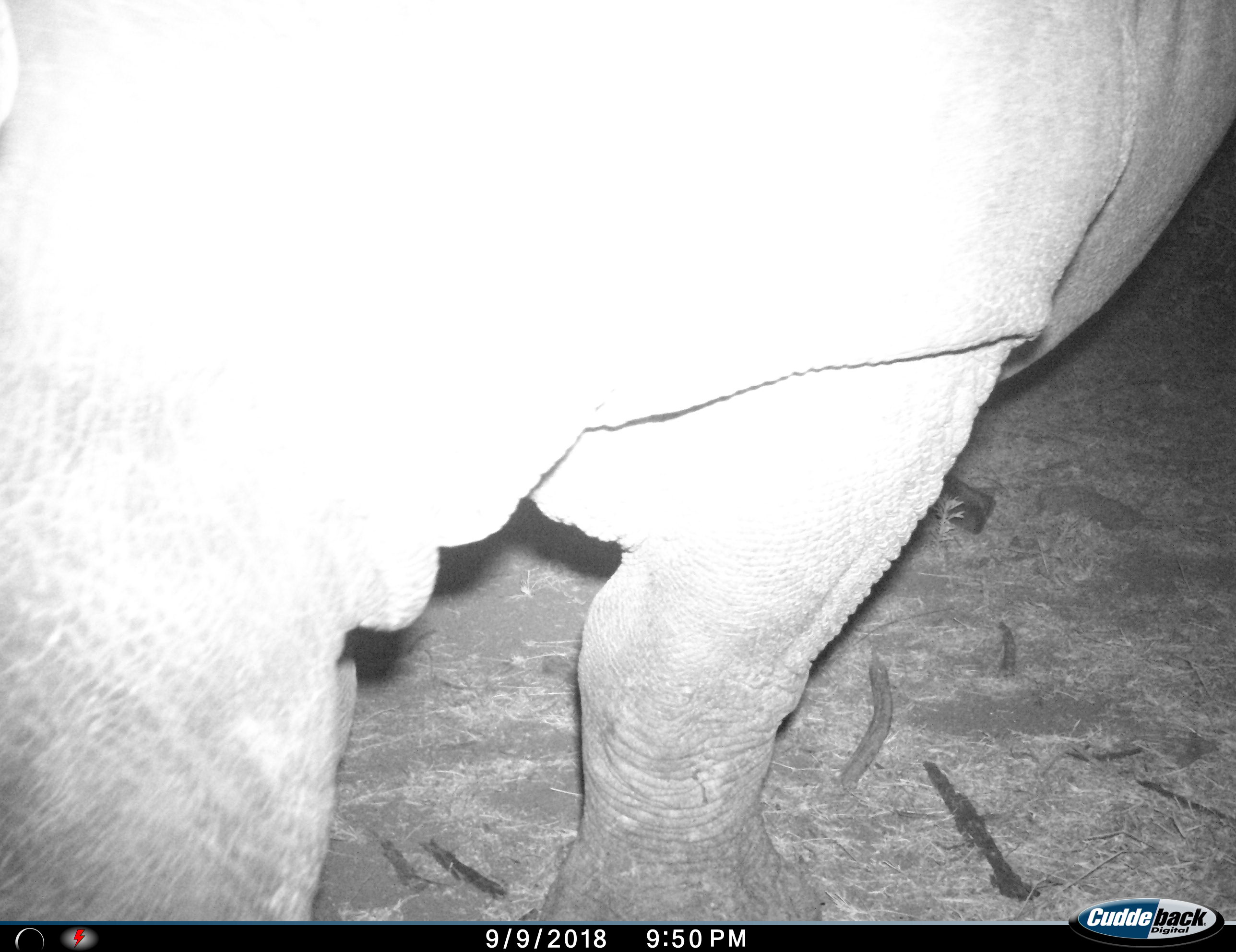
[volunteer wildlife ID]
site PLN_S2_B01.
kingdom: Animalia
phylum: Chordata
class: Mammalia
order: Perissodactyla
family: Rhinocerotidae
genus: Ceratotherium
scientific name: Ceratotherium simum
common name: white rhinoceros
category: rhinoceroswhite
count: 1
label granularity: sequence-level